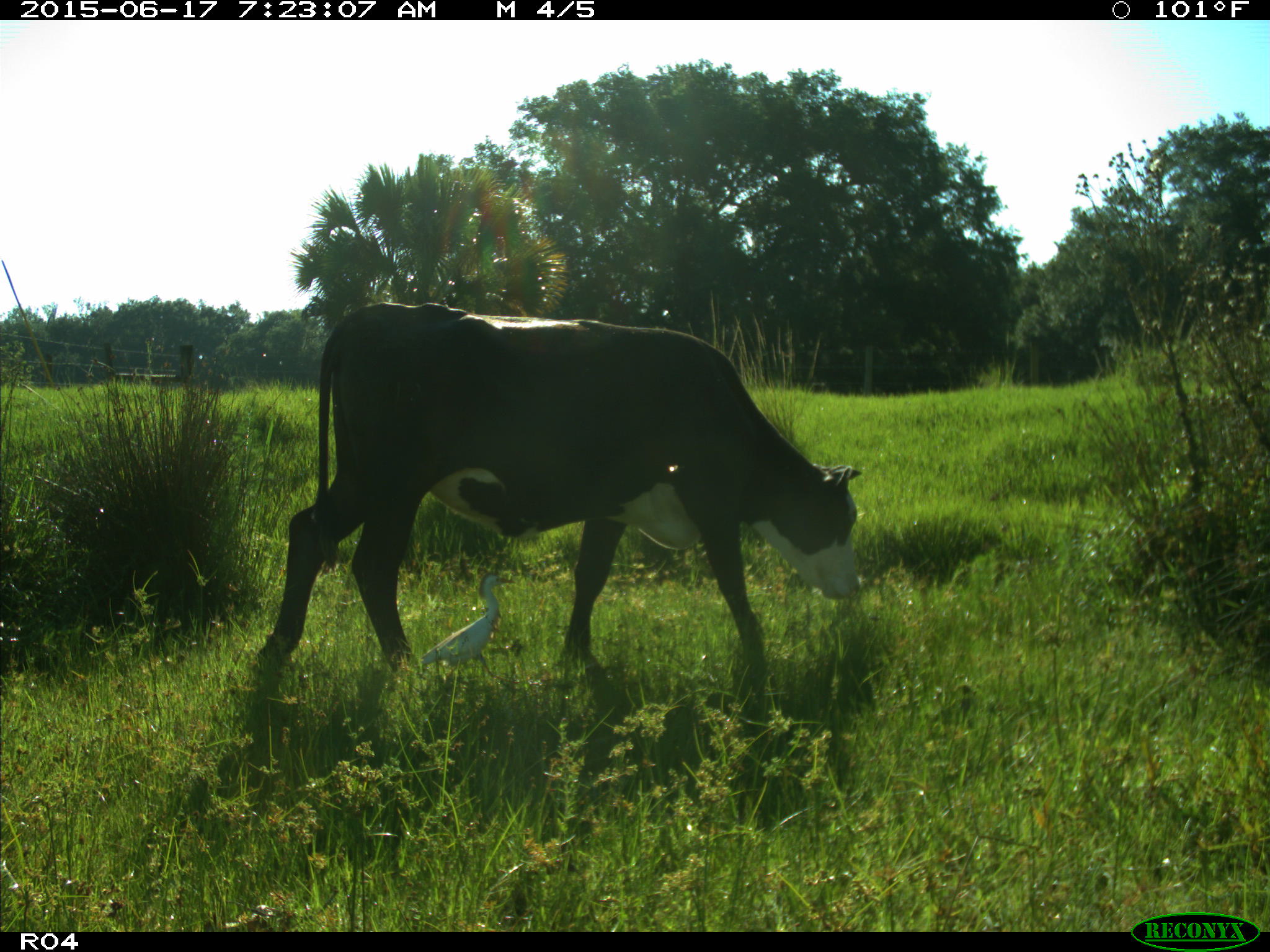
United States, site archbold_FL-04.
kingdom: Animalia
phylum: Chordata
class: Mammalia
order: Artiodactyla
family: Bovidae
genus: Bos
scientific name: Bos taurus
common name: domestic cow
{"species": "Bos taurus (domestic cow)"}